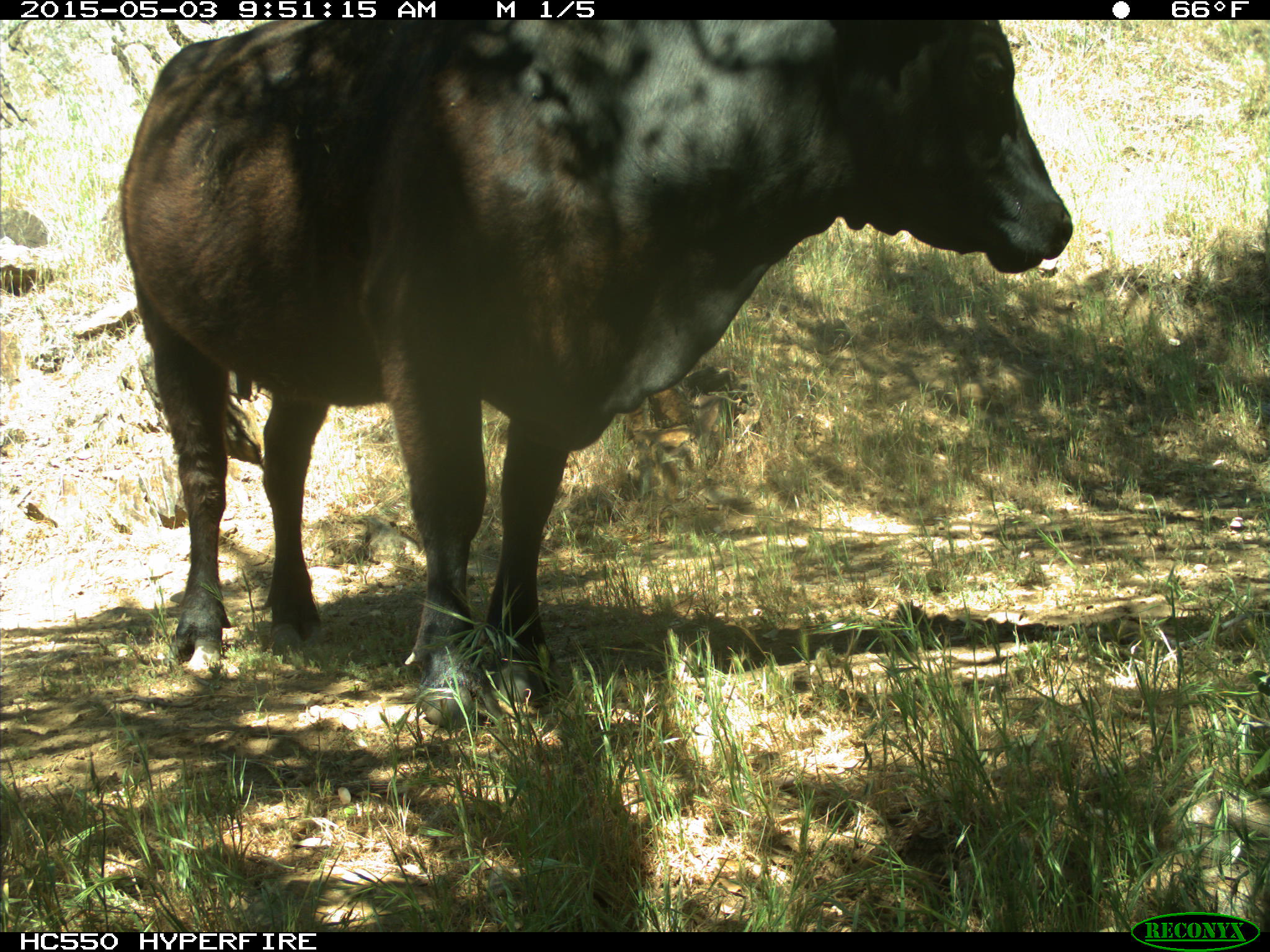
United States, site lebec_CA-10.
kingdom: Animalia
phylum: Chordata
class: Mammalia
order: Artiodactyla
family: Bovidae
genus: Bos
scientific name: Bos taurus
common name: domestic cow